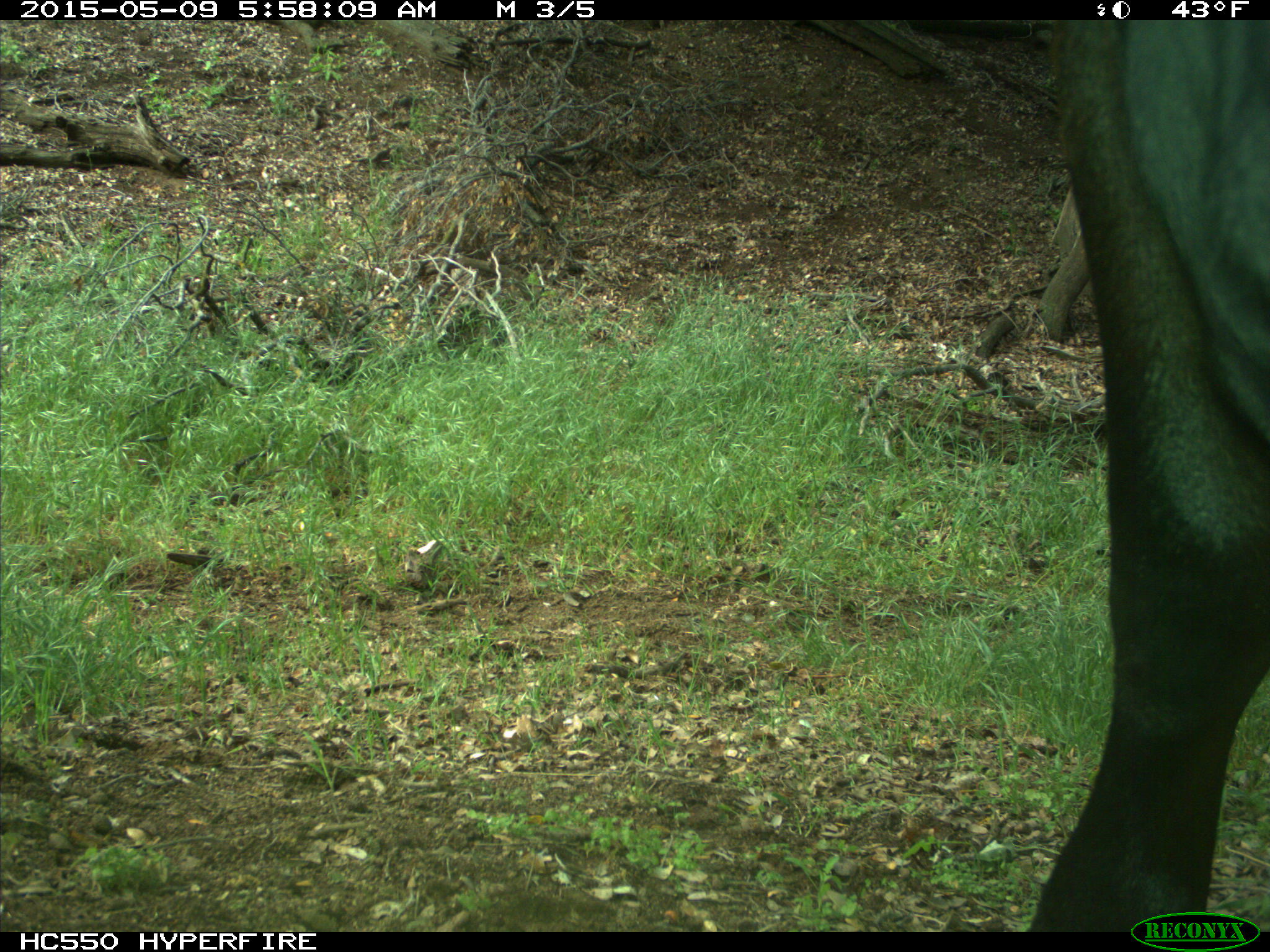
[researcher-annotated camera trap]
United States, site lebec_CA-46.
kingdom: Animalia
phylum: Chordata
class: Mammalia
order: Artiodactyla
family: Bovidae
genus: Bos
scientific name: Bos taurus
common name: domestic cow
Bos taurus (domestic cow).